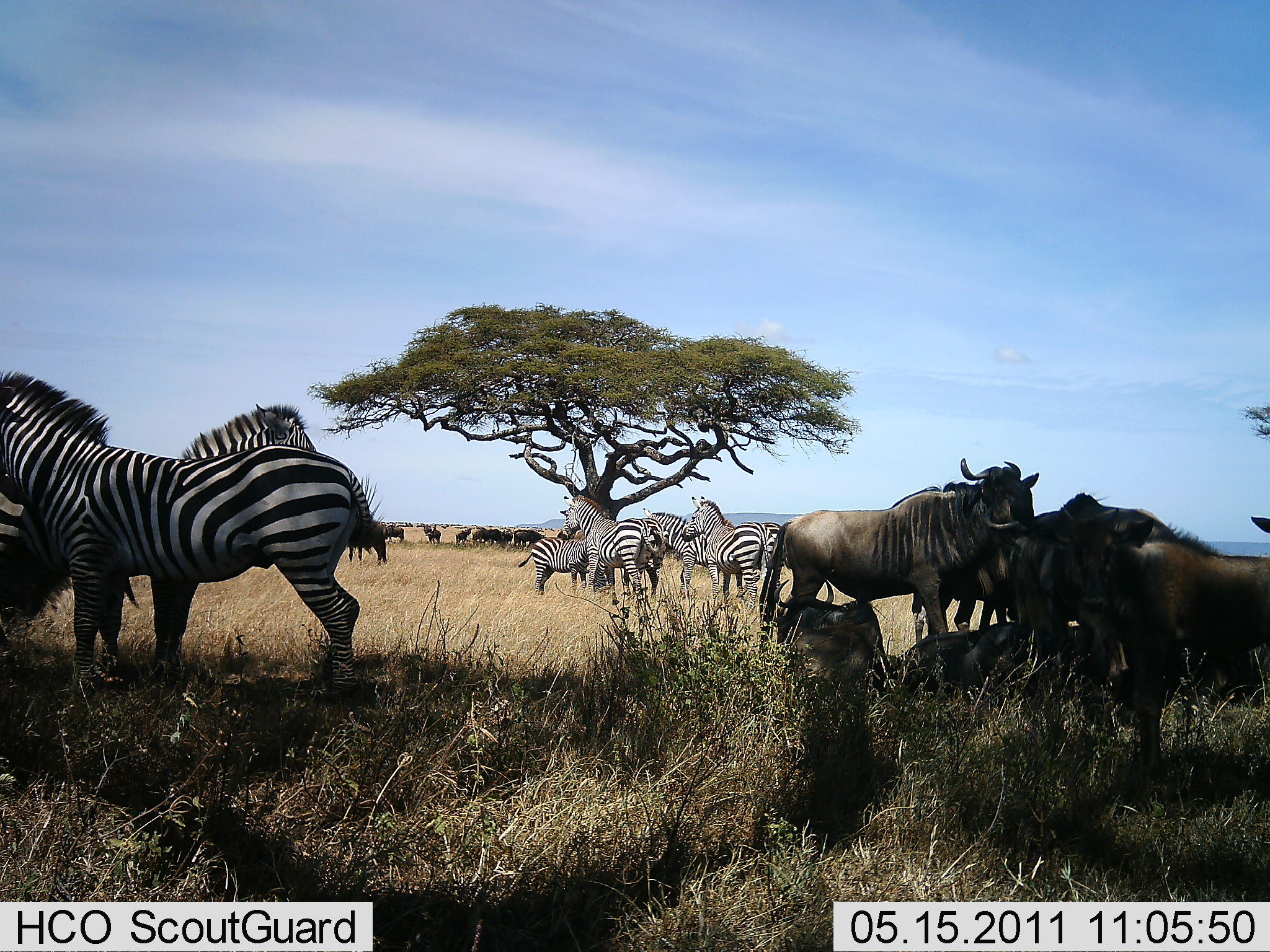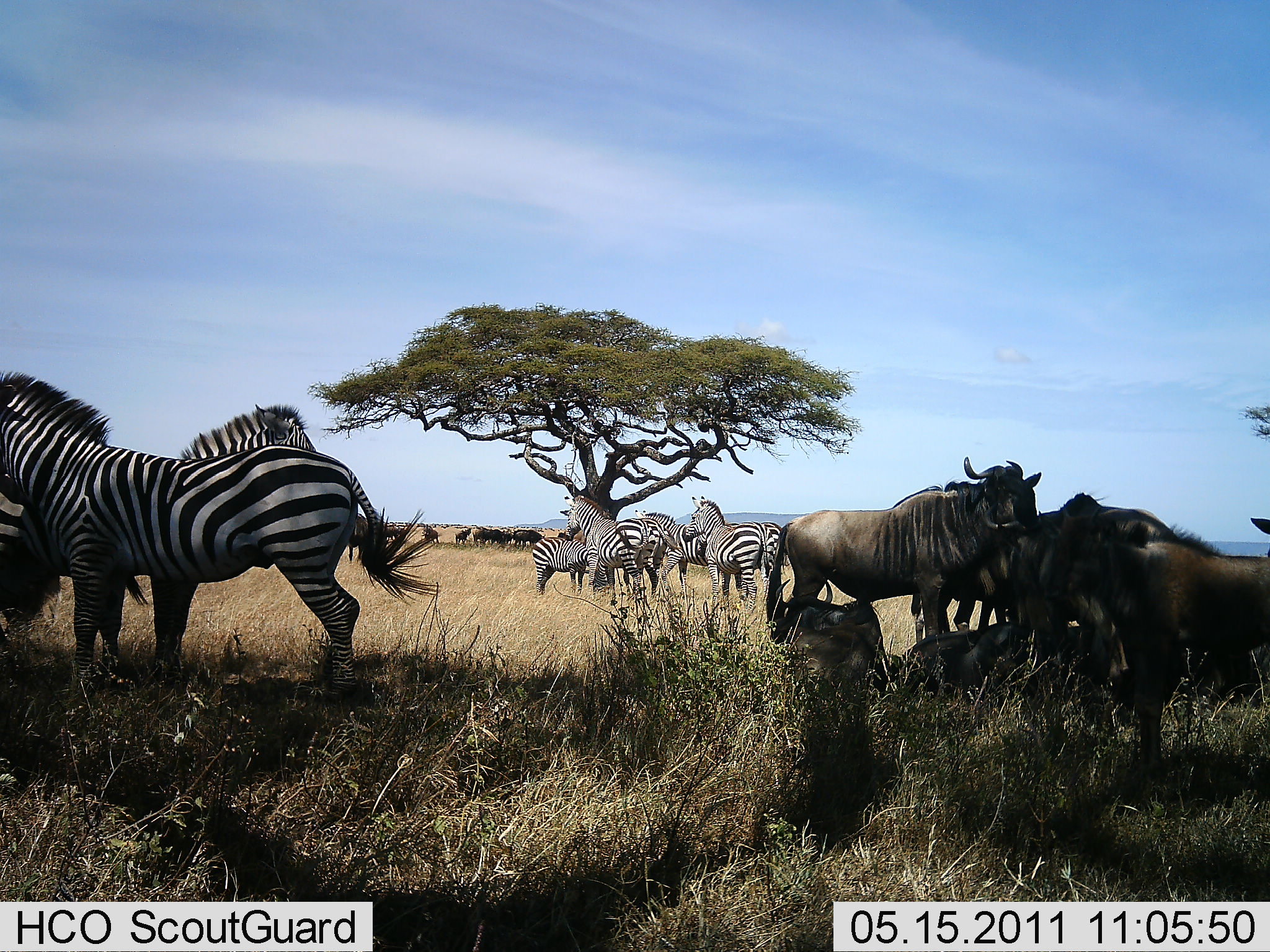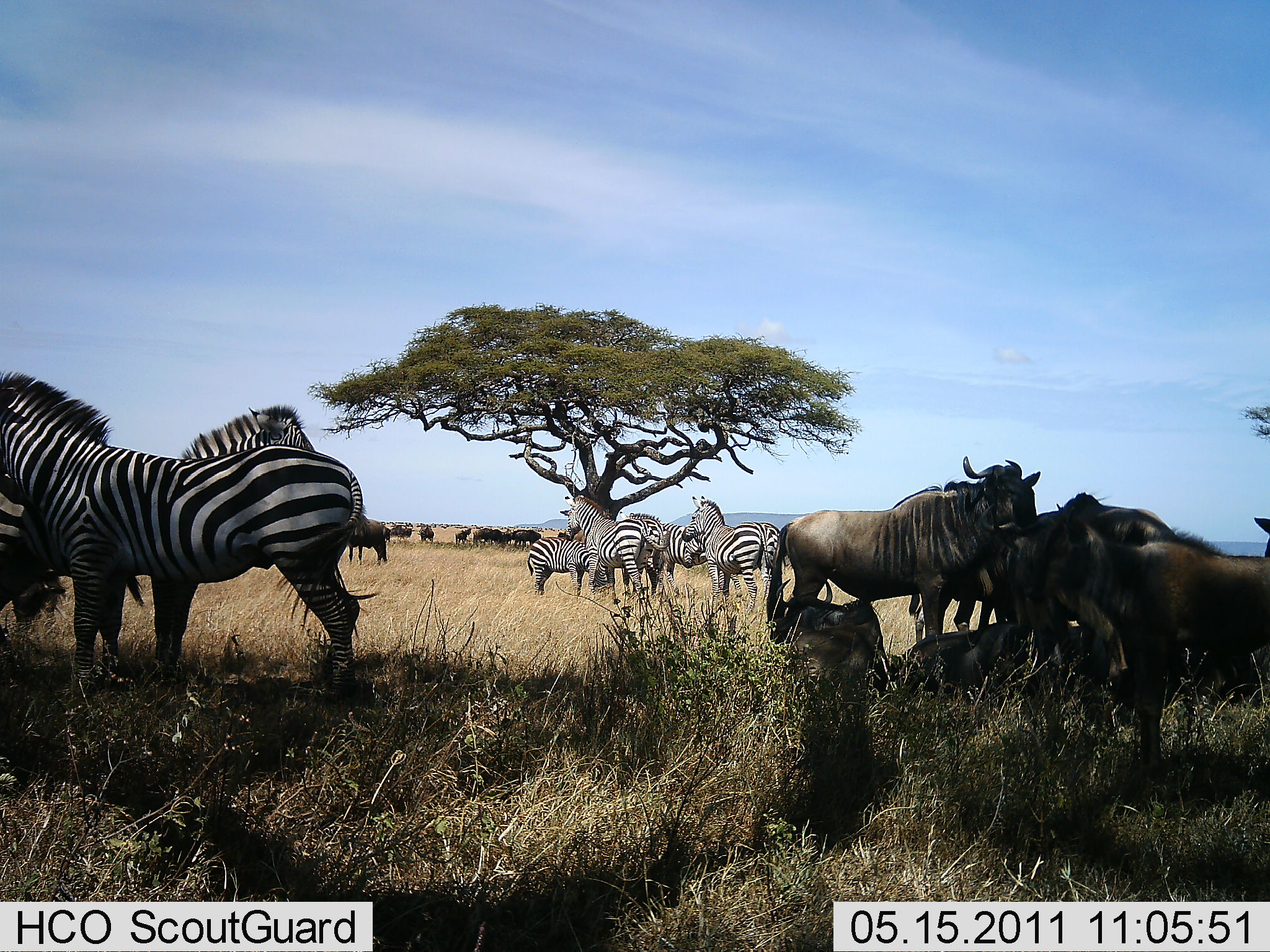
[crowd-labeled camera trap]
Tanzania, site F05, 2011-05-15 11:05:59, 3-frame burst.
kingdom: Animalia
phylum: Chordata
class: Mammalia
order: Artiodactyla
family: Bovidae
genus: Connochaetes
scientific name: Connochaetes taurinus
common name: blue wildebeest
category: wildebeest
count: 11-50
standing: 100%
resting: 67%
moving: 8%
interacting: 8%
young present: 17%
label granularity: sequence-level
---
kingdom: Animalia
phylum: Chordata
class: Mammalia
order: Perissodactyla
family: Equidae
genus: Equus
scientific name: Equus quagga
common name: plains zebra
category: zebra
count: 7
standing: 92%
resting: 0%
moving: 23%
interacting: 0%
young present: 0%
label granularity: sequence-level